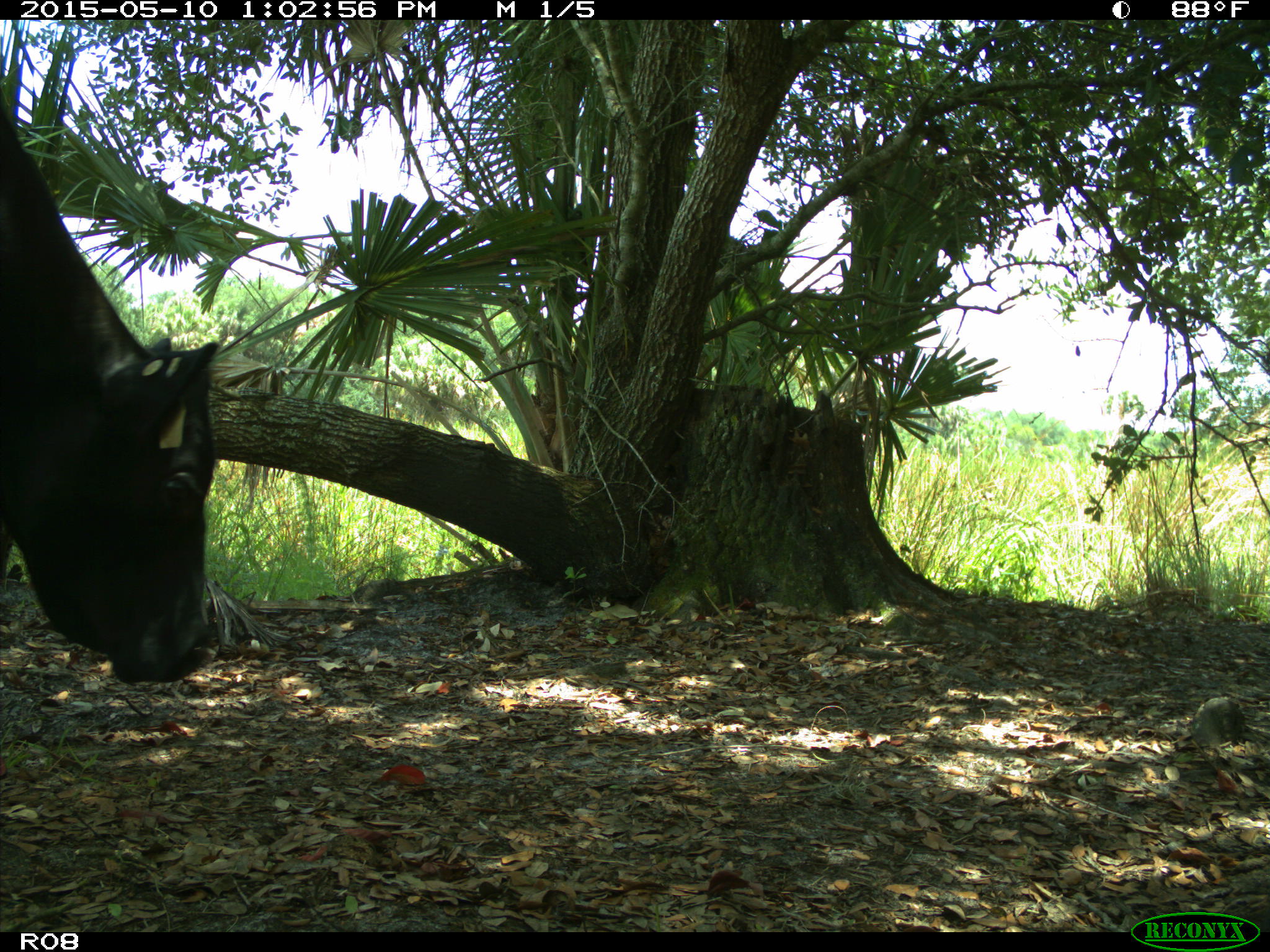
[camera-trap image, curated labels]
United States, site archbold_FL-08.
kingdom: Animalia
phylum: Chordata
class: Mammalia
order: Artiodactyla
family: Bovidae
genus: Bos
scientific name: Bos taurus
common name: domestic cow